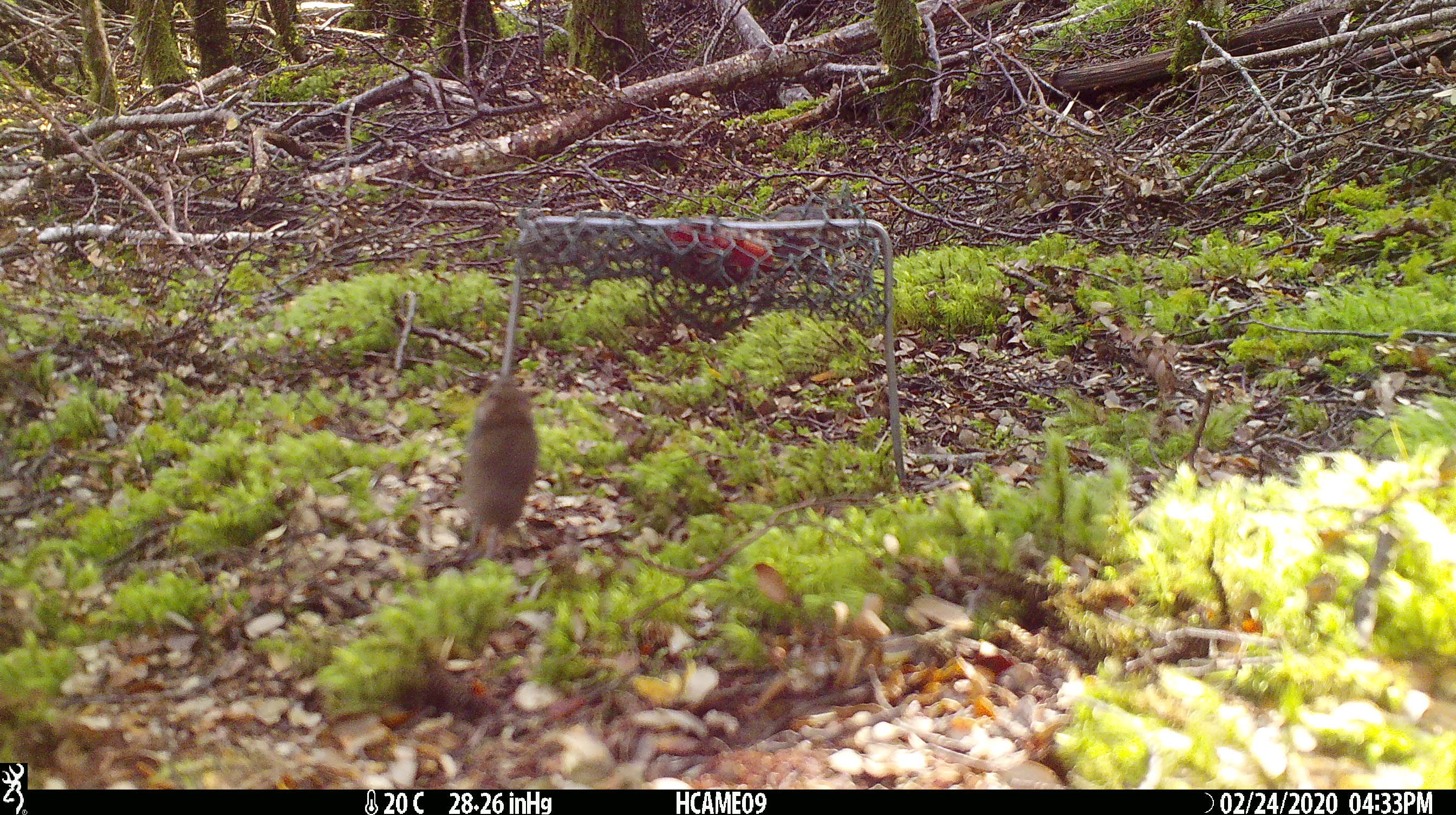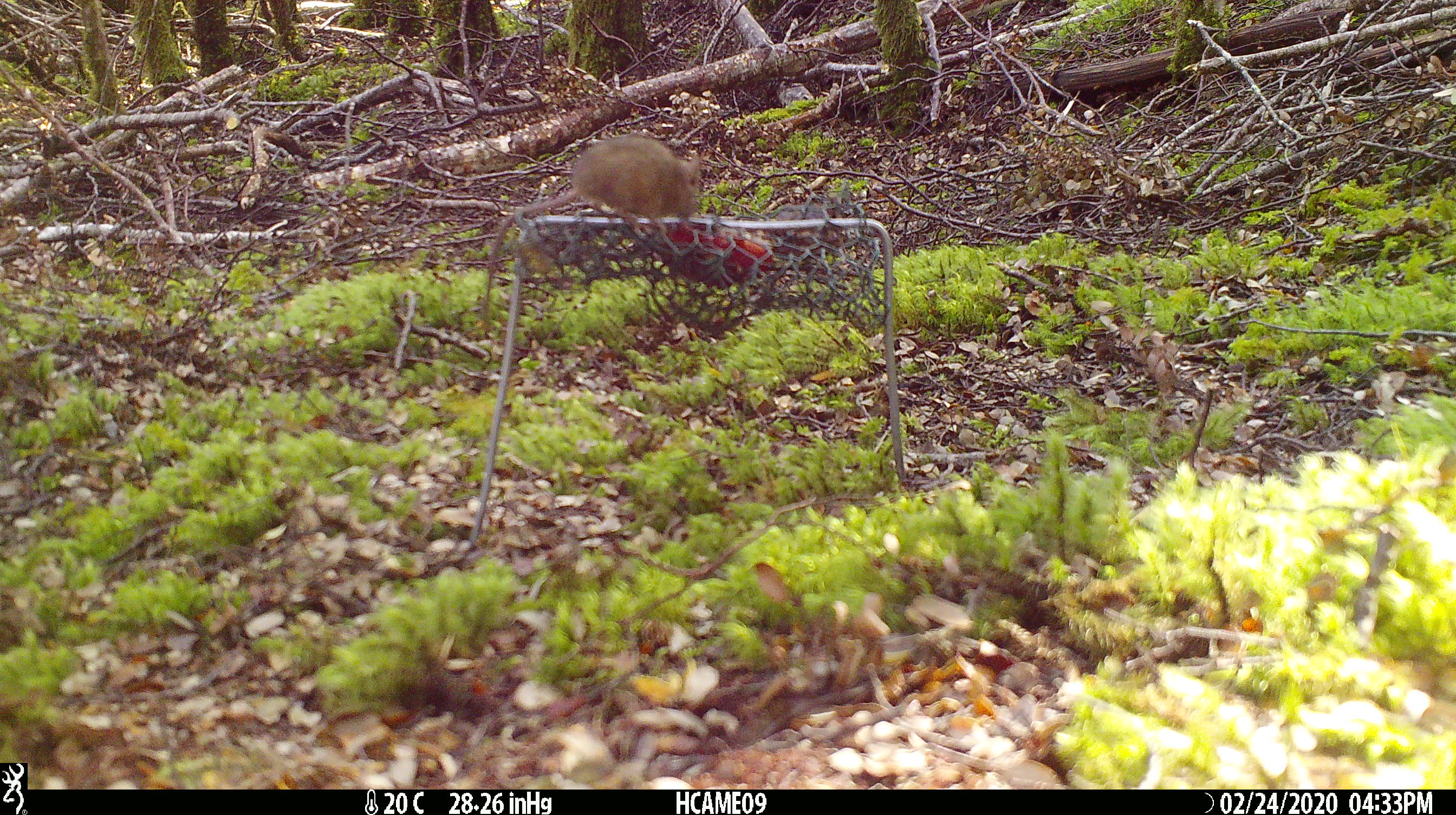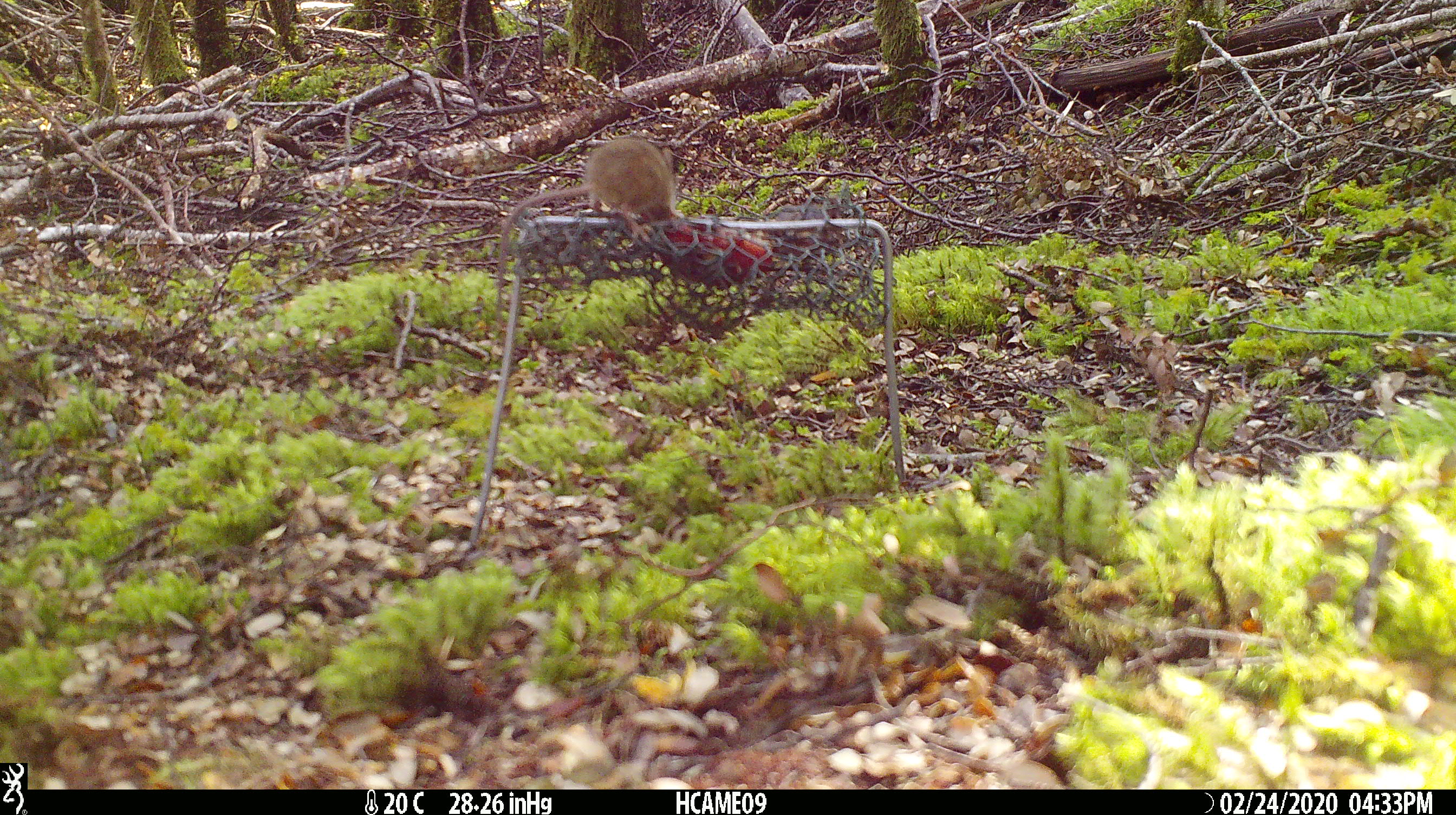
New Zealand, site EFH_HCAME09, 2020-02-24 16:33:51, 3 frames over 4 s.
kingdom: Animalia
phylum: Chordata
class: Mammalia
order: Rodentia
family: Muridae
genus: Mus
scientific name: Mus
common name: mouse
Mouse (Mus).